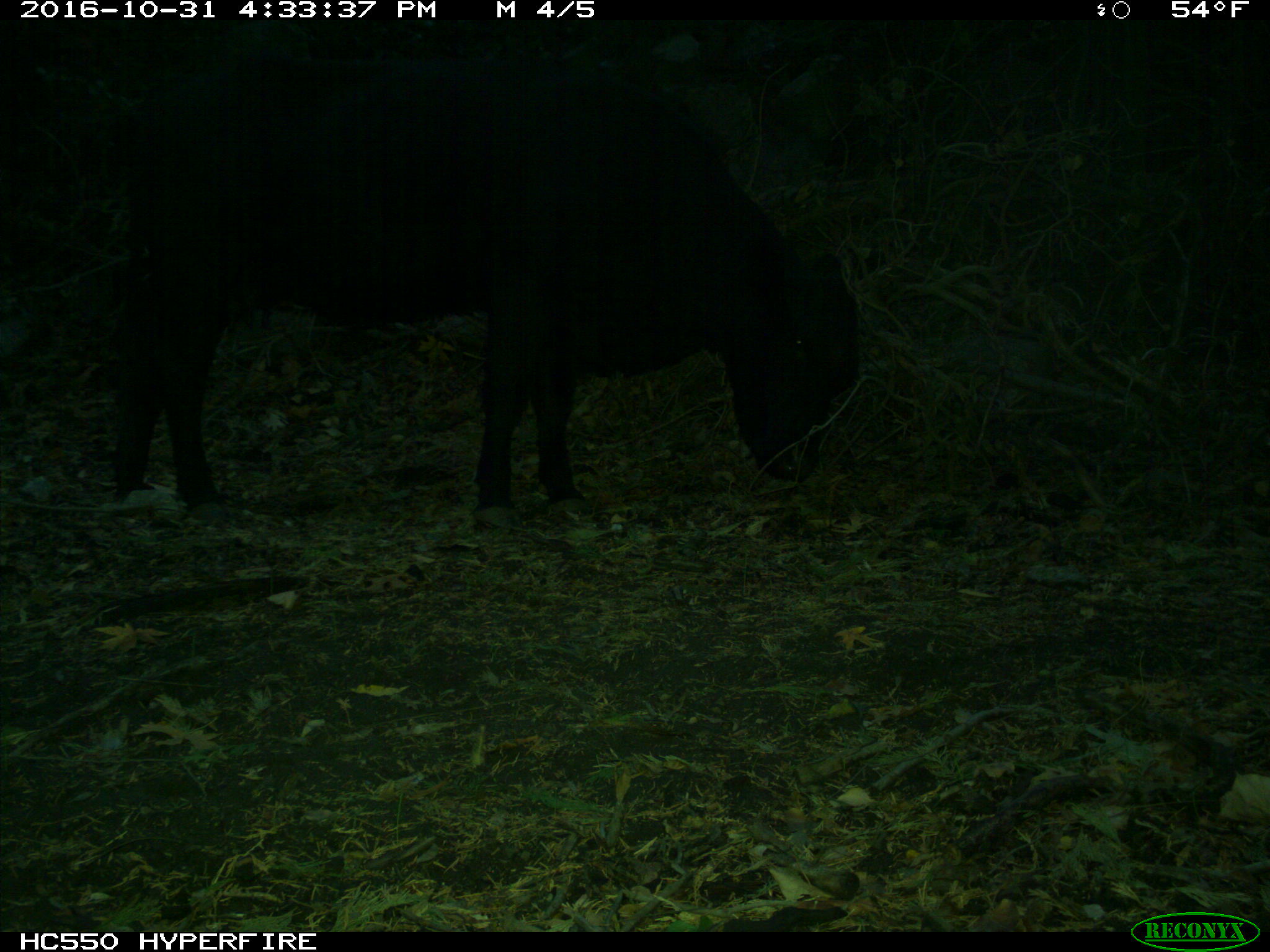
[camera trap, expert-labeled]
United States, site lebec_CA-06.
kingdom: Animalia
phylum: Chordata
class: Mammalia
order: Artiodactyla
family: Bovidae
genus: Bos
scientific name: Bos taurus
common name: domestic cow